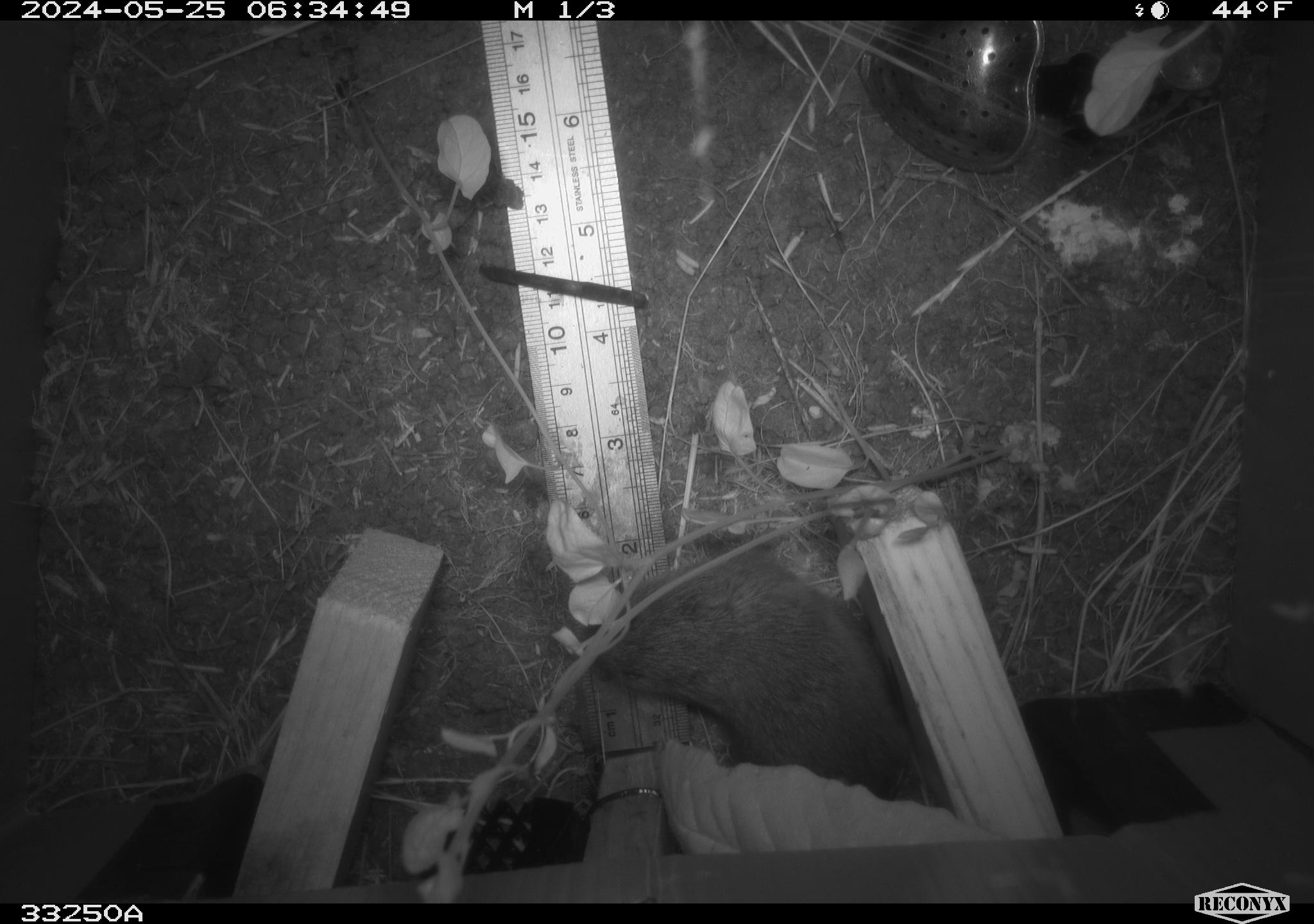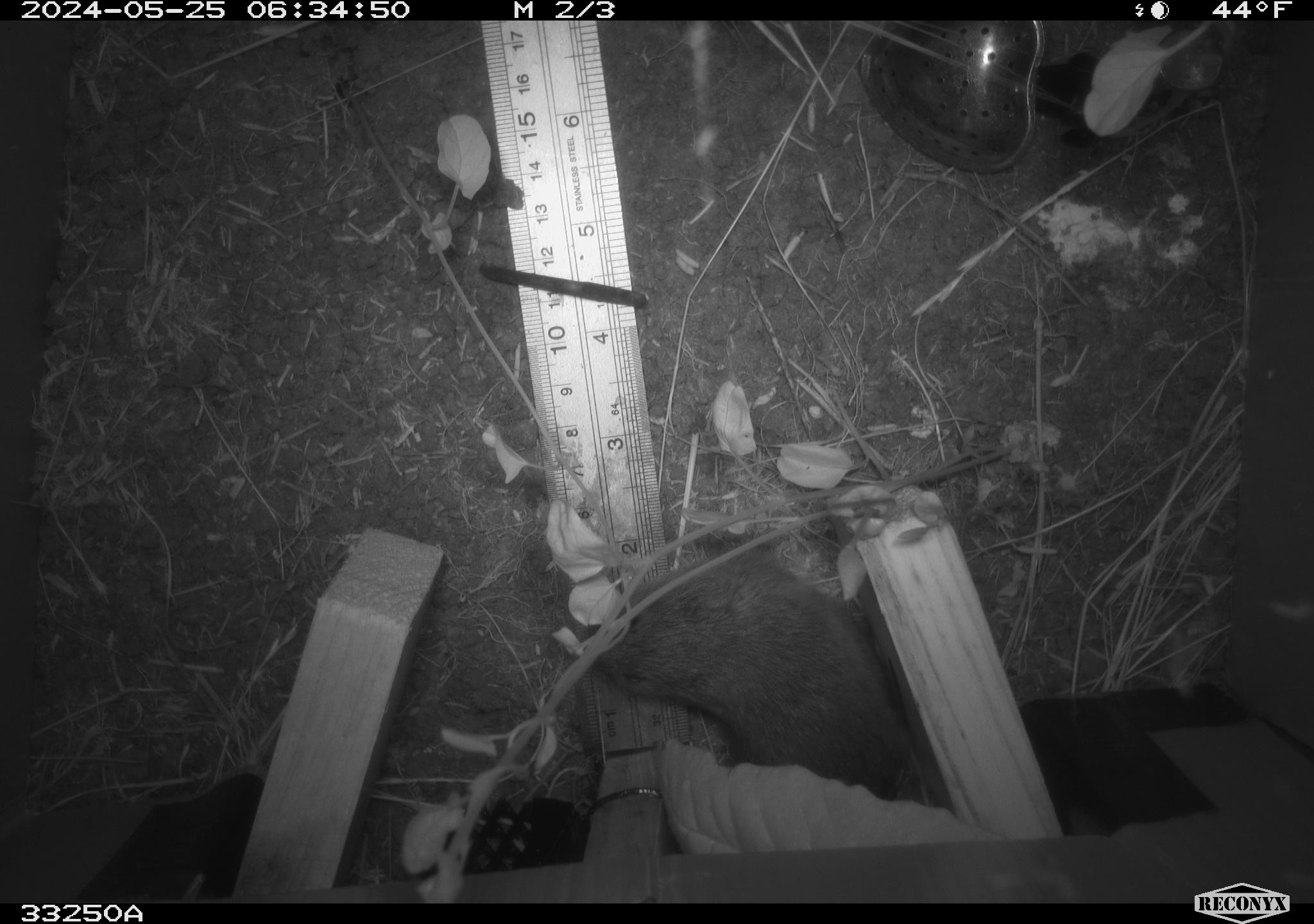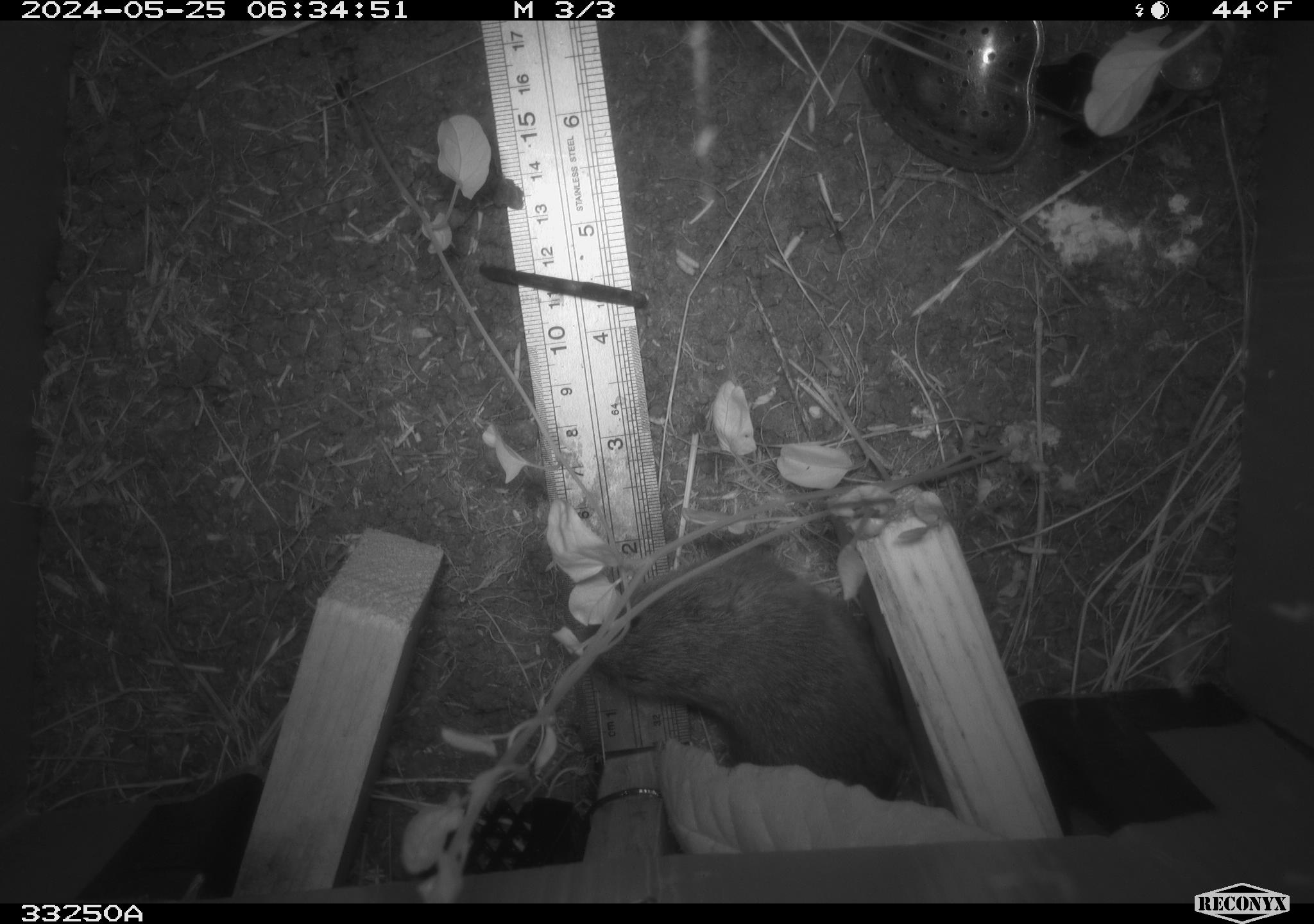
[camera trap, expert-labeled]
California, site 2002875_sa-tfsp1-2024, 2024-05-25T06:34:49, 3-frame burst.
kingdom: Animalia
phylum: Chordata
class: Mammalia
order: Rodentia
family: Cricetidae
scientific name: Arvicolinae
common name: voles, lemmings, and muskrats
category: arvicolinae subfamily